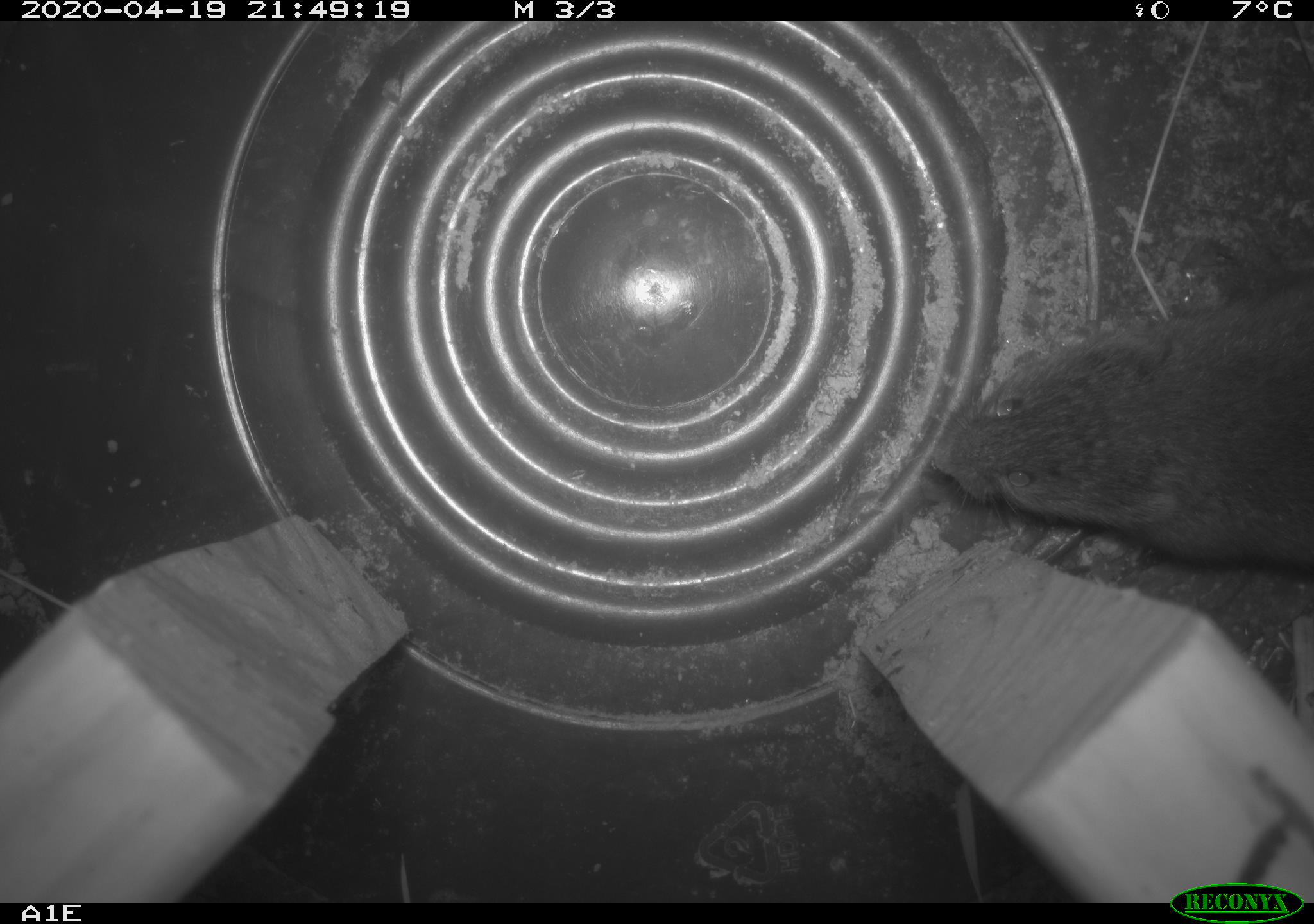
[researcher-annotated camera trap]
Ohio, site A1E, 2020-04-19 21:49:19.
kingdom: Animalia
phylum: Chordata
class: Mammalia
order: Rodentia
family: Cricetidae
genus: Microtus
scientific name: Microtus pennsylvanicus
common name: meadow vole